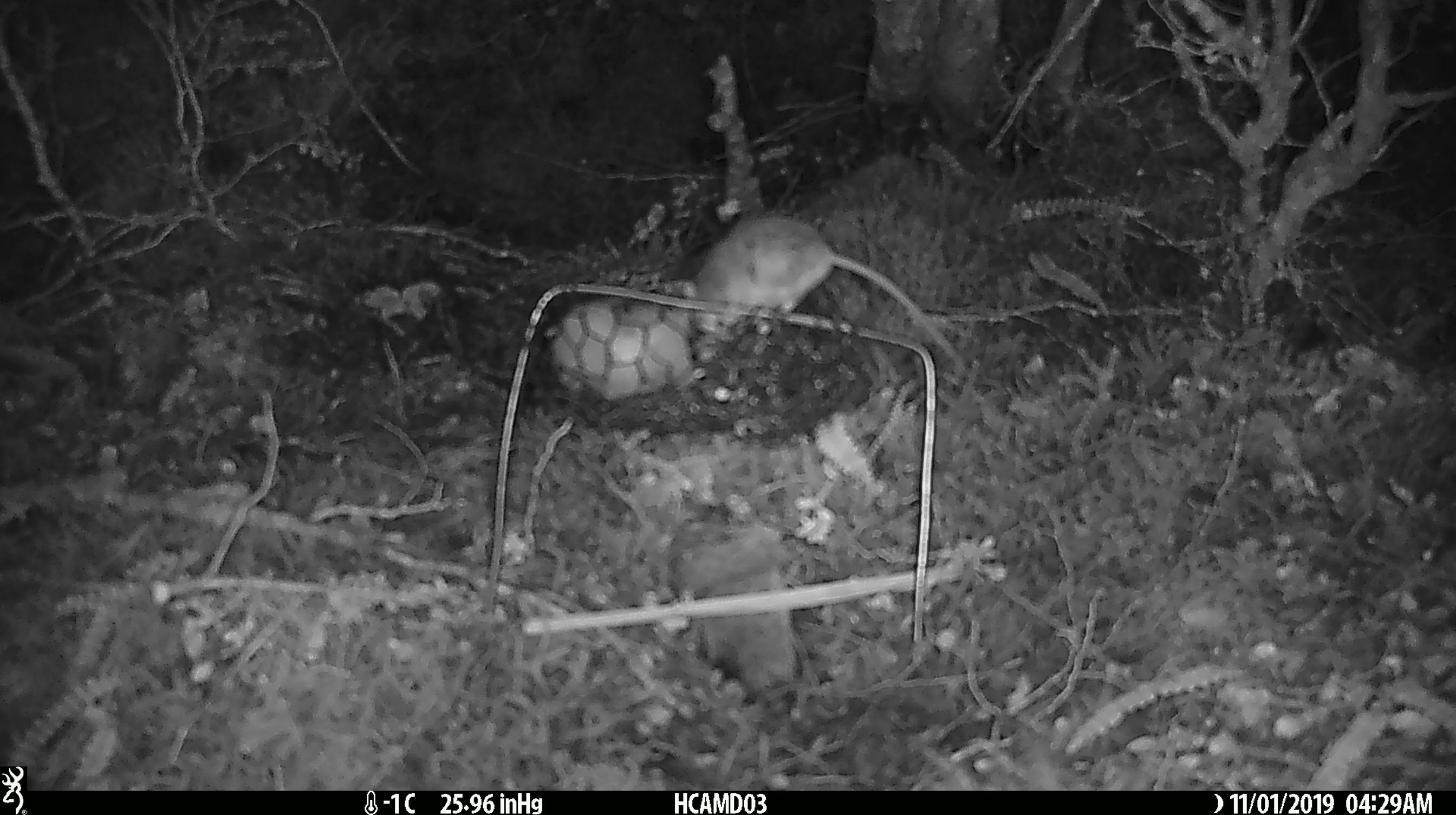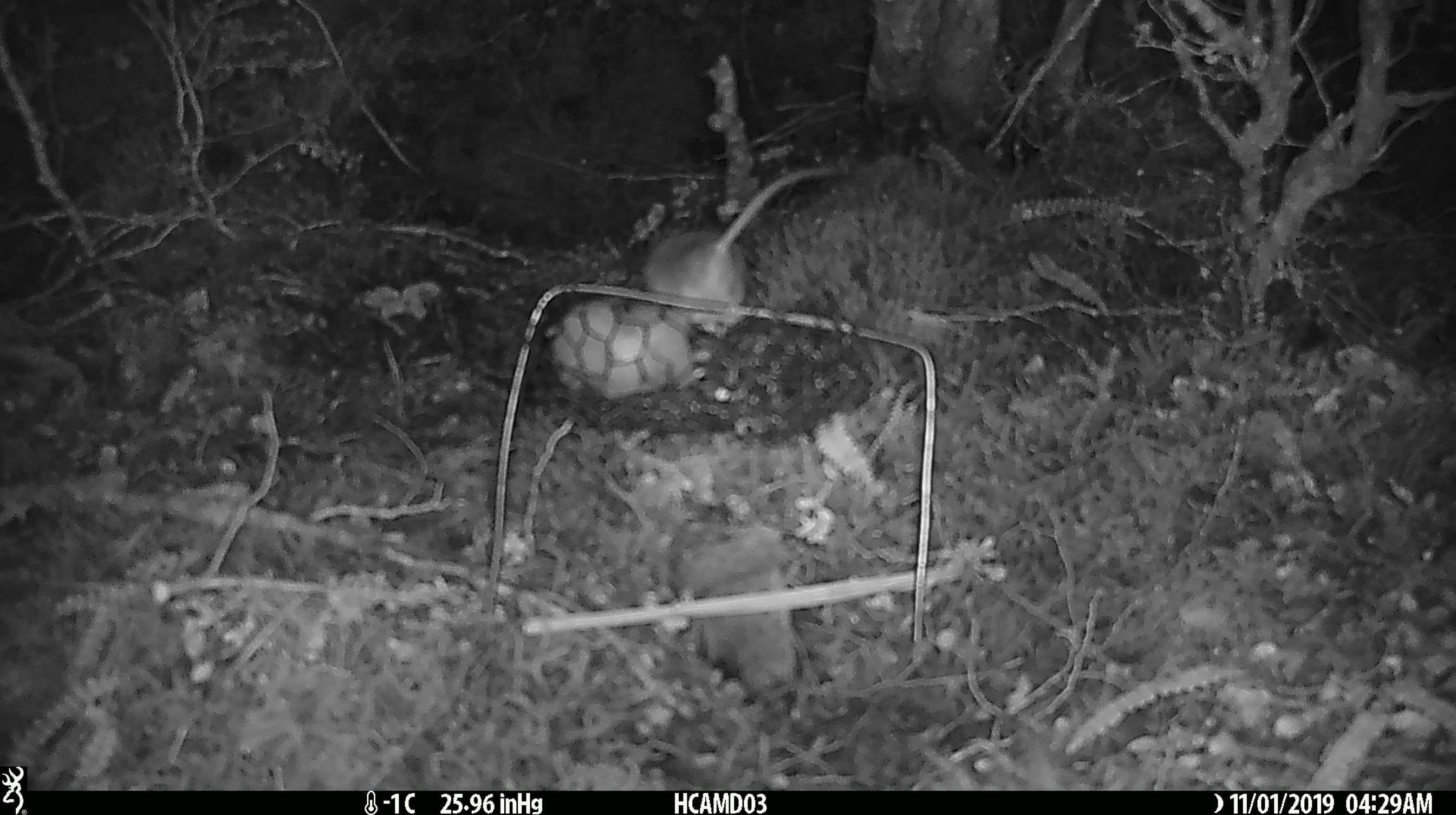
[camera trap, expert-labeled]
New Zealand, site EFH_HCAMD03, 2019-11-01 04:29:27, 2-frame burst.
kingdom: Animalia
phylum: Chordata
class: Mammalia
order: Rodentia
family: Muridae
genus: Mus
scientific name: Mus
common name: mouse